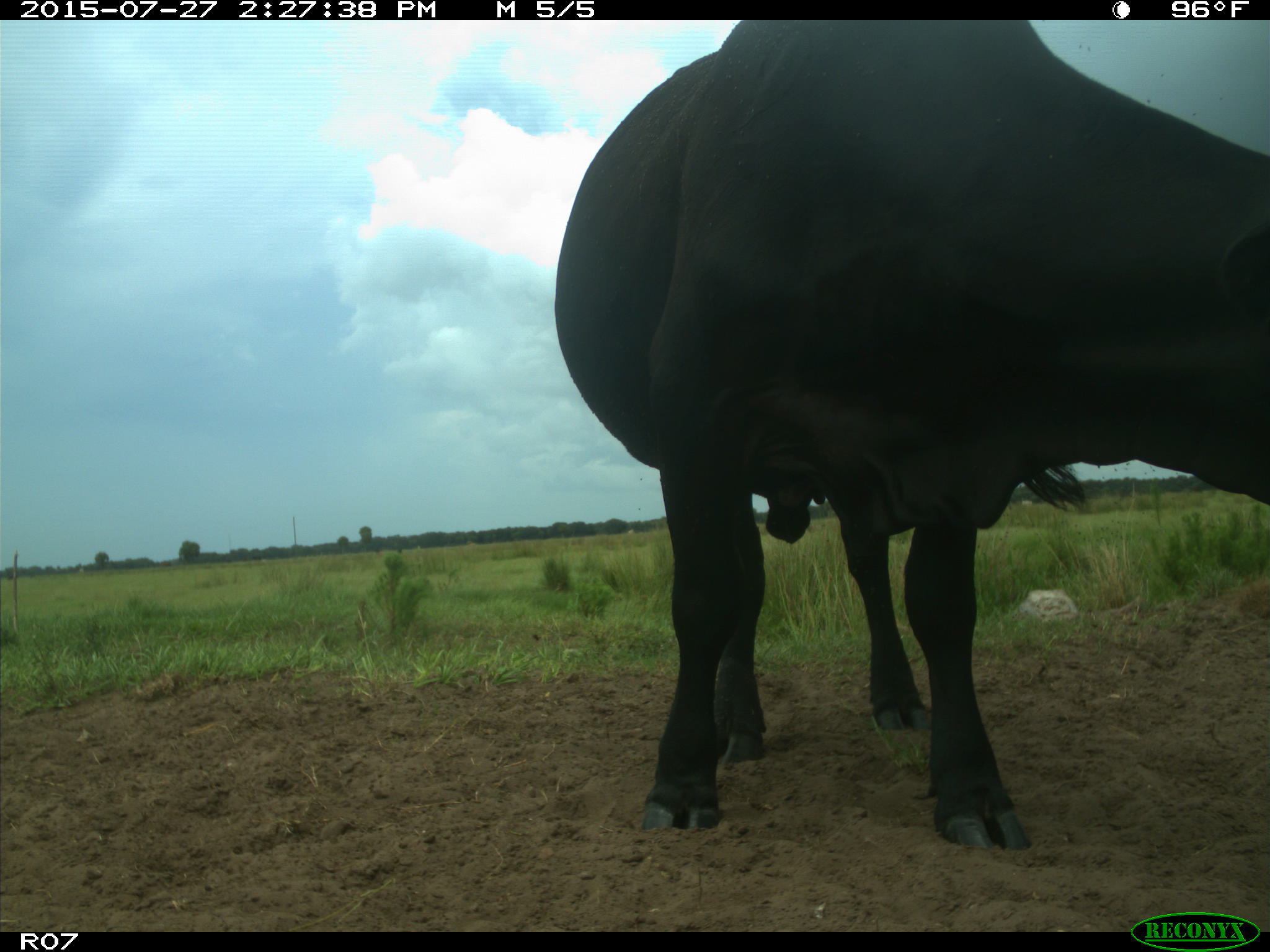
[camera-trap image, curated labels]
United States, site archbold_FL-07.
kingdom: Animalia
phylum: Chordata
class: Mammalia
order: Artiodactyla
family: Bovidae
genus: Bos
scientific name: Bos taurus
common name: domestic cow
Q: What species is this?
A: Bos taurus (domestic cow).